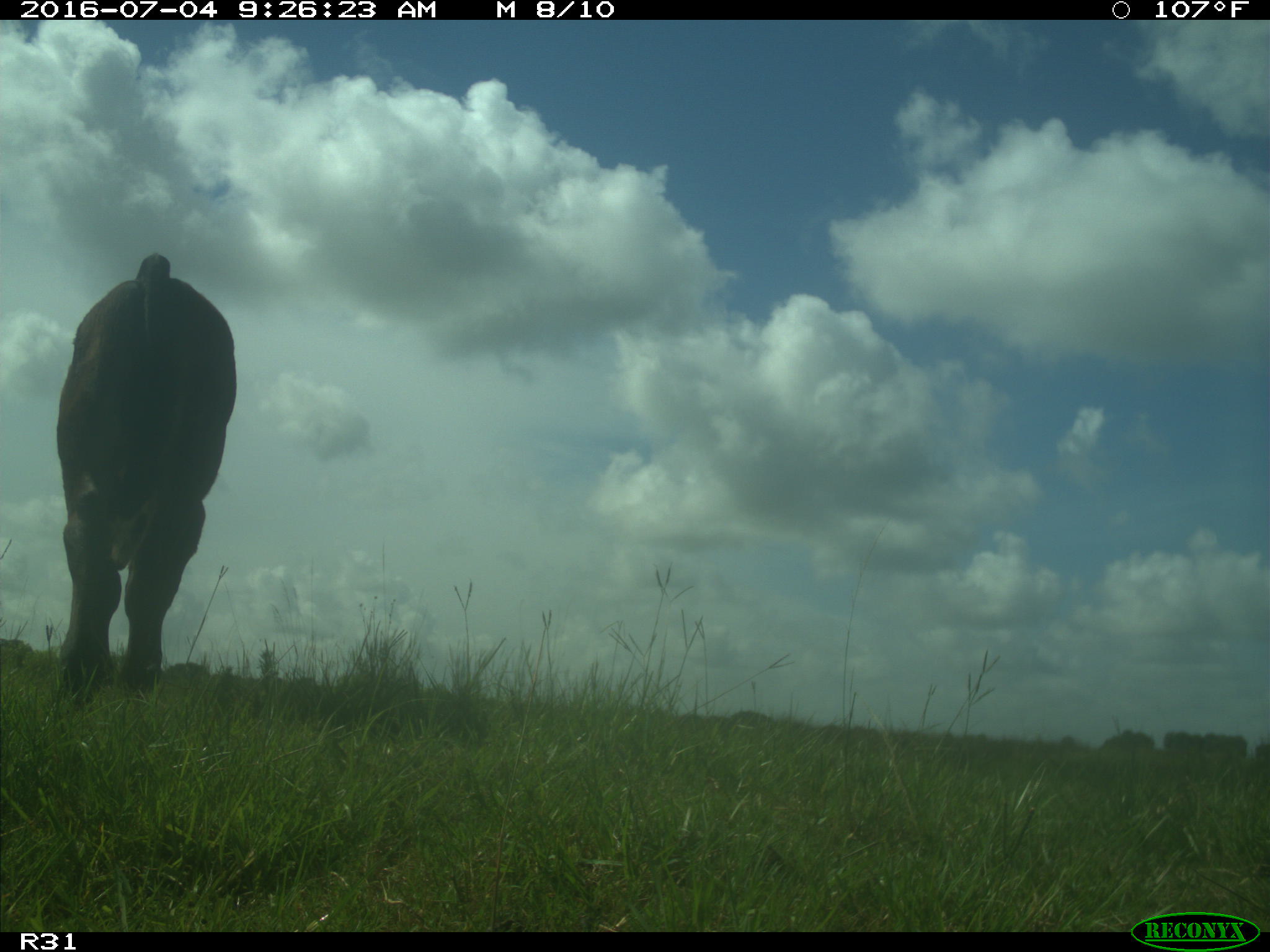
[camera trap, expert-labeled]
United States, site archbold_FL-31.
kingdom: Animalia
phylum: Chordata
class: Mammalia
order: Artiodactyla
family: Bovidae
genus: Bos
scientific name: Bos taurus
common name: domestic cow